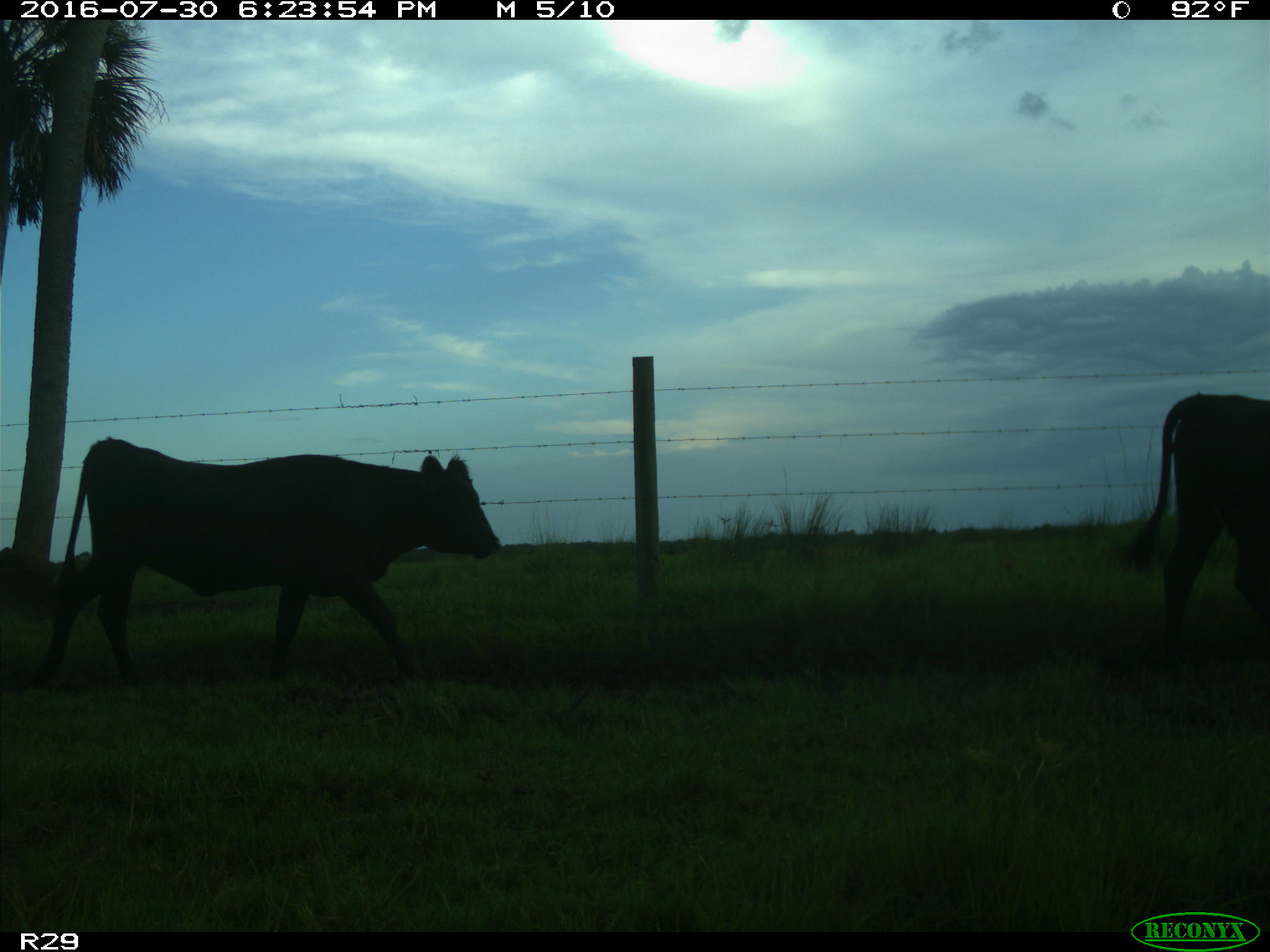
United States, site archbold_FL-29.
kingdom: Animalia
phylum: Chordata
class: Mammalia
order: Artiodactyla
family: Bovidae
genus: Bos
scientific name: Bos taurus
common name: domestic cow